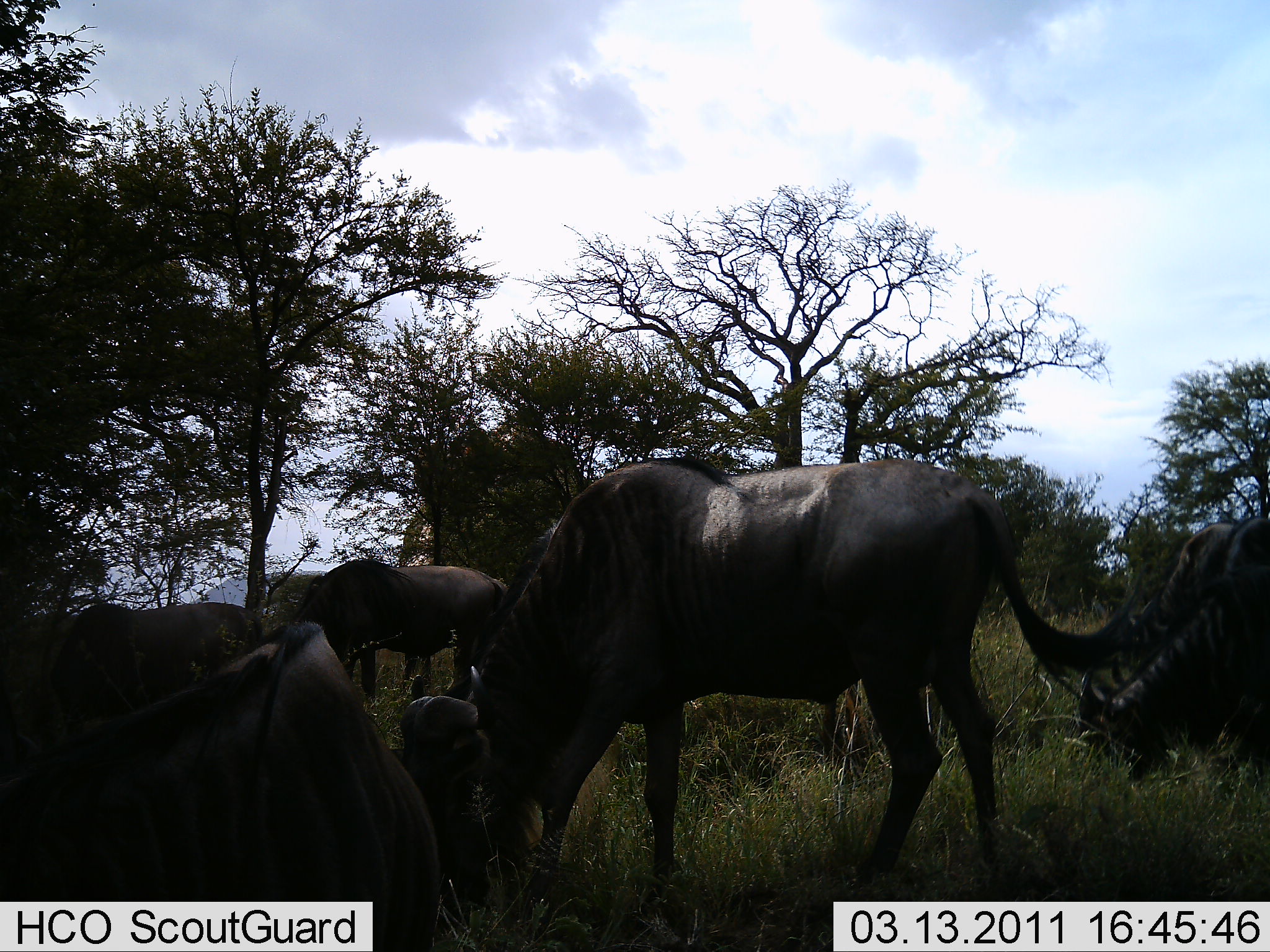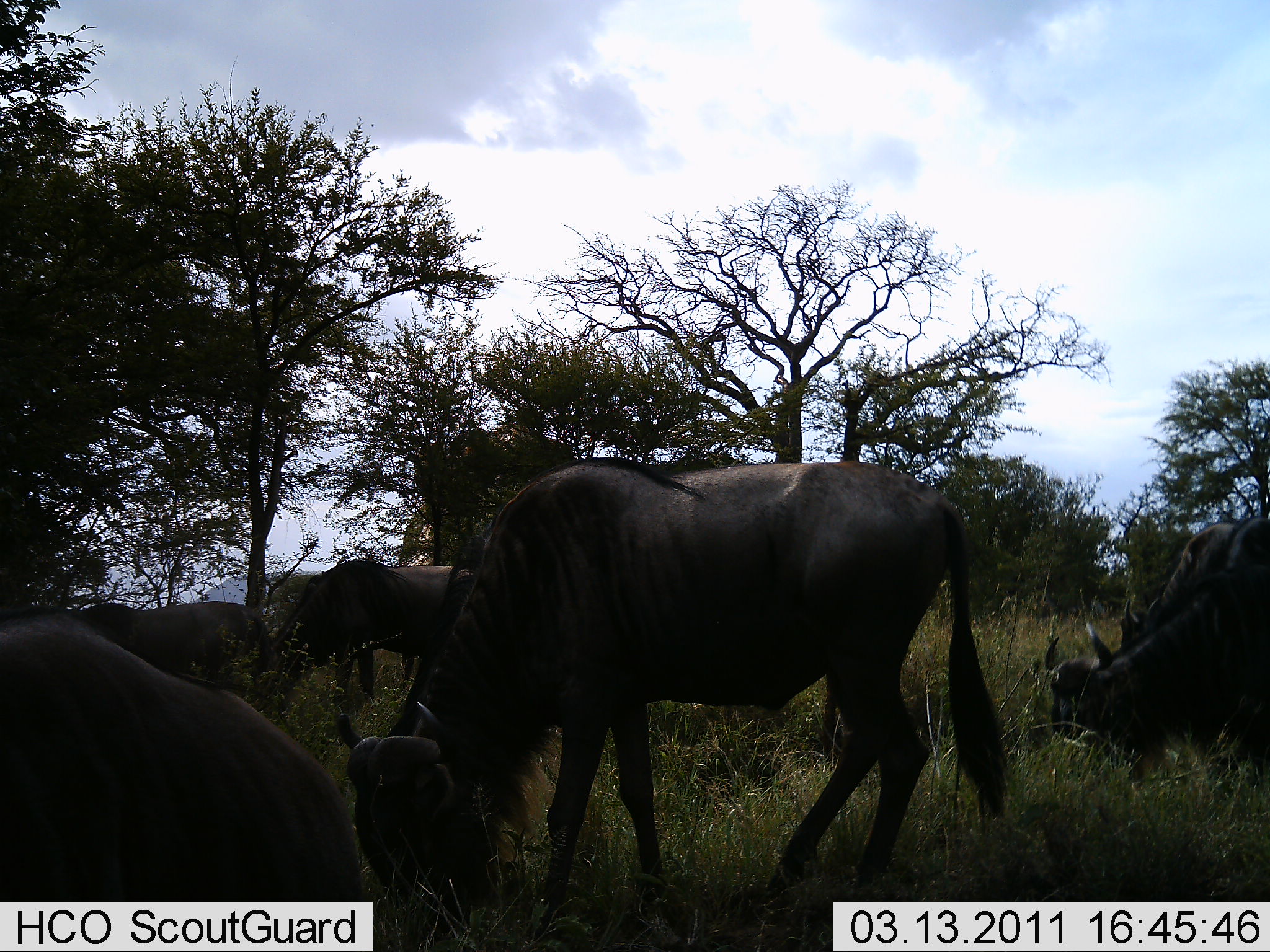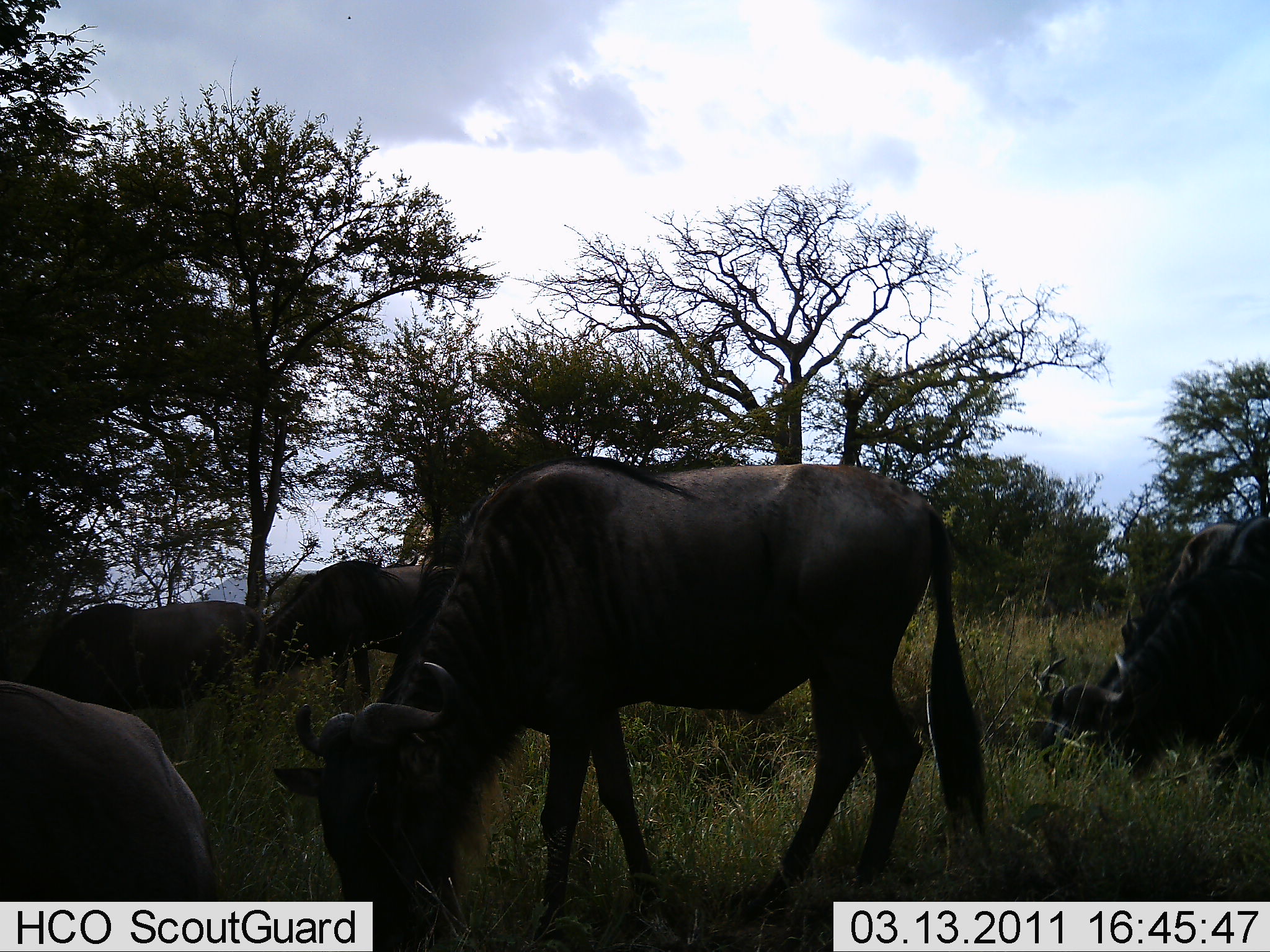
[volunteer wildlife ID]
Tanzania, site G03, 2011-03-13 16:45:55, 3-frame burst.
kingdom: Animalia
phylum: Chordata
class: Mammalia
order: Artiodactyla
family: Bovidae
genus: Connochaetes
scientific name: Connochaetes taurinus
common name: blue wildebeest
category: wildebeest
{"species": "wildebeest (blue wildebeest) (Connochaetes taurinus)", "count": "6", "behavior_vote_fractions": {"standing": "23%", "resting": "0%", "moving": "31%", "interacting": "0%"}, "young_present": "8%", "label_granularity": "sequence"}